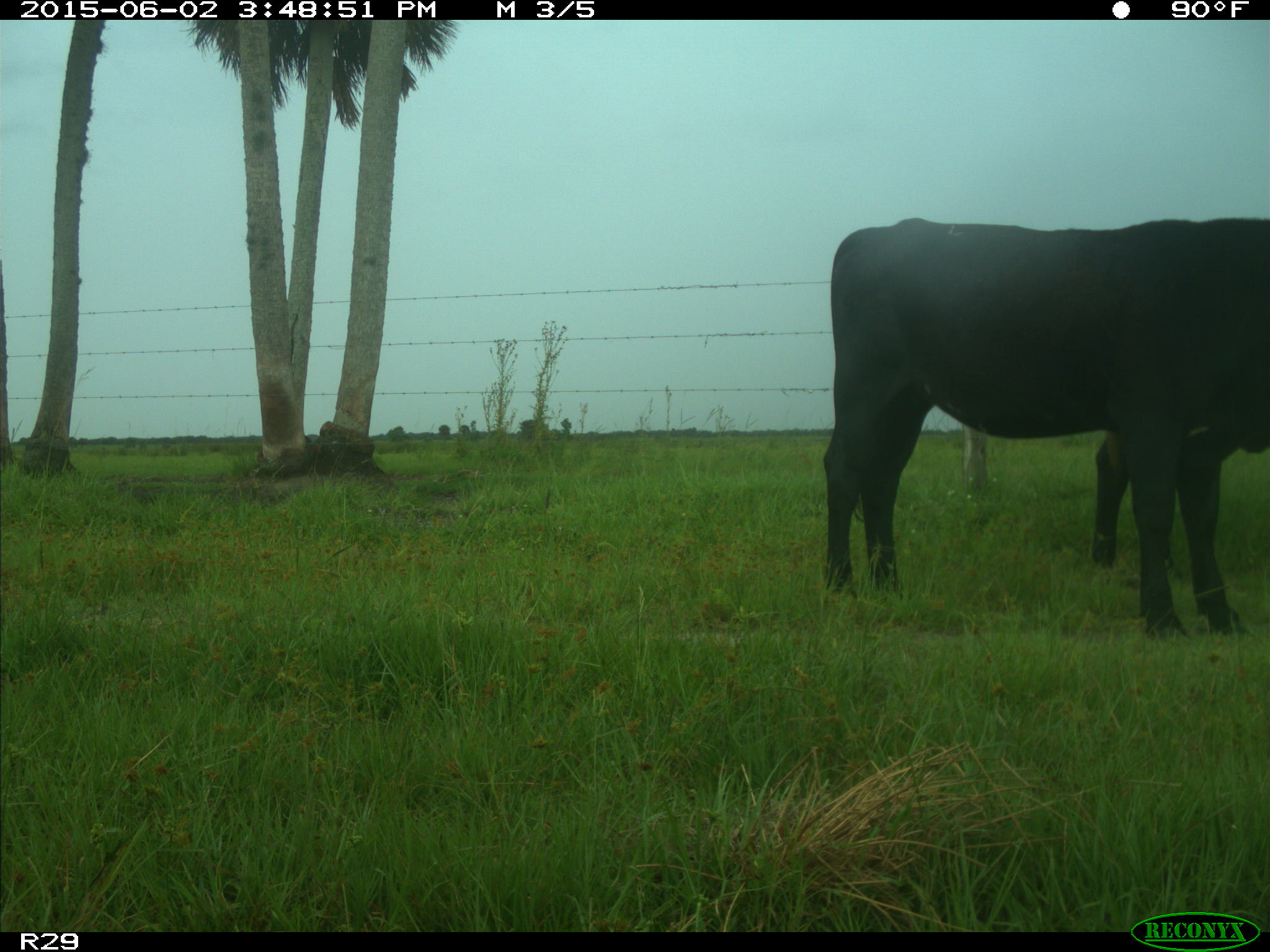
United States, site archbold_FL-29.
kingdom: Animalia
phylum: Chordata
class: Mammalia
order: Artiodactyla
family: Bovidae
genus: Bos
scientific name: Bos taurus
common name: domestic cow